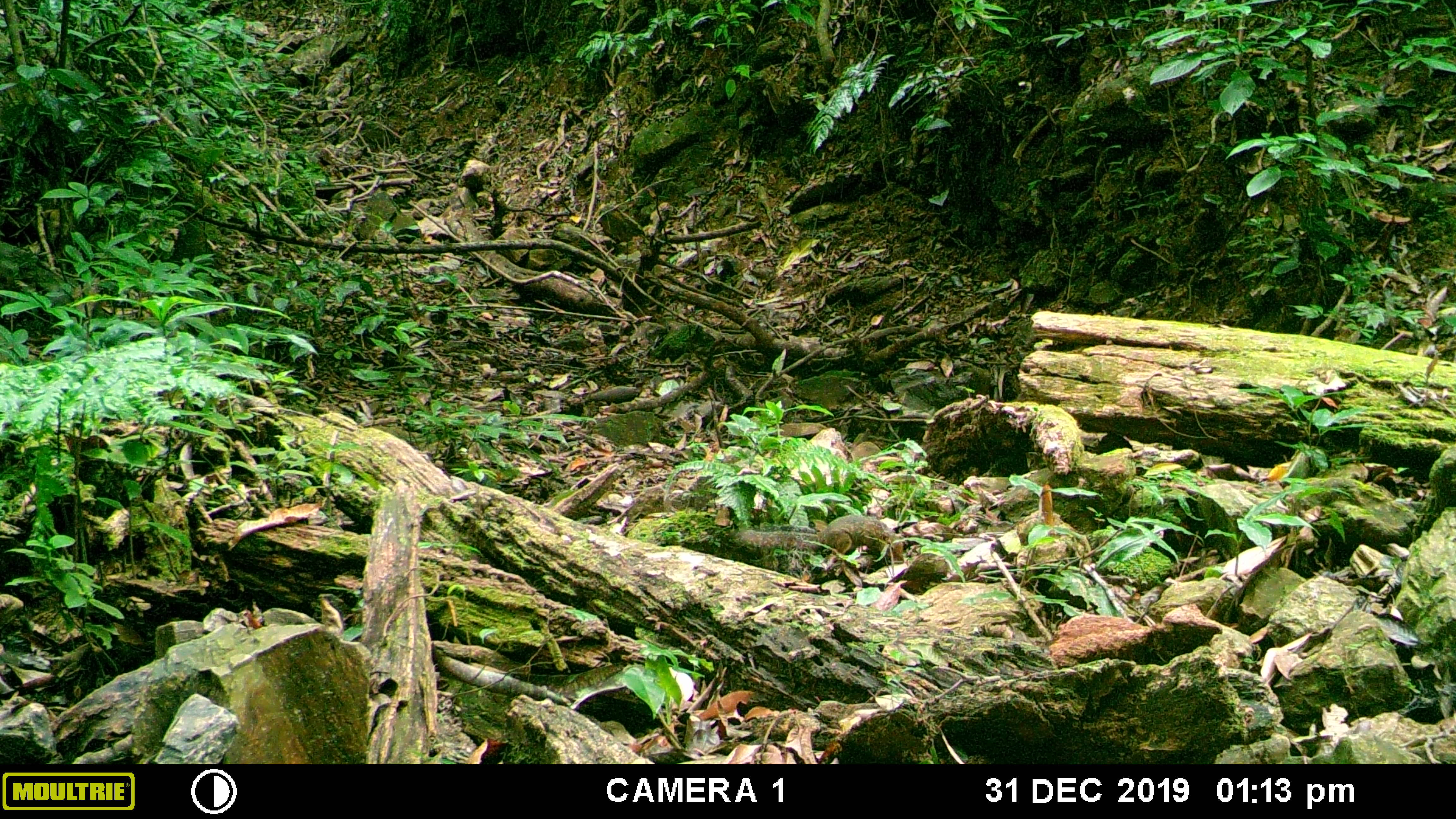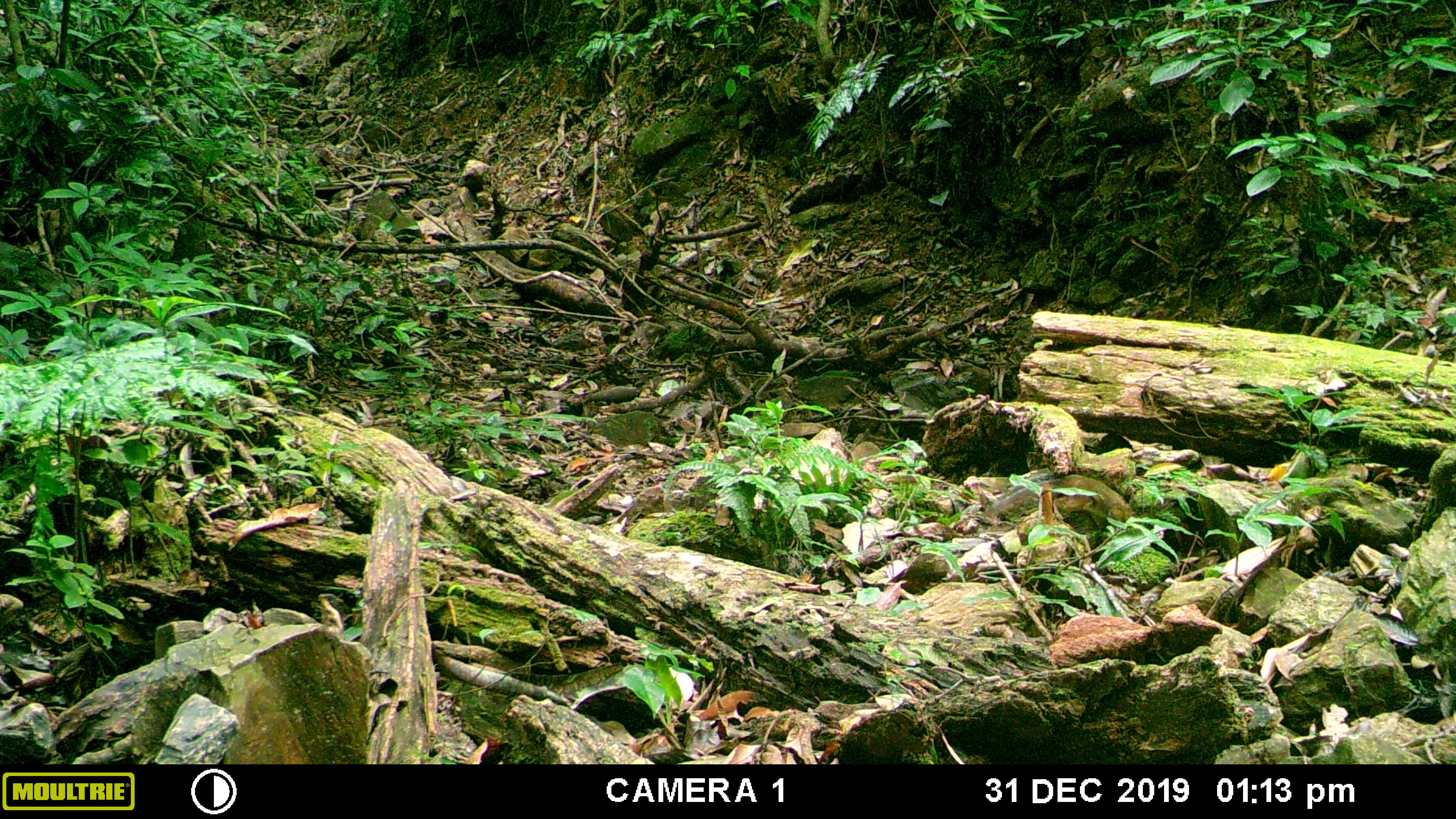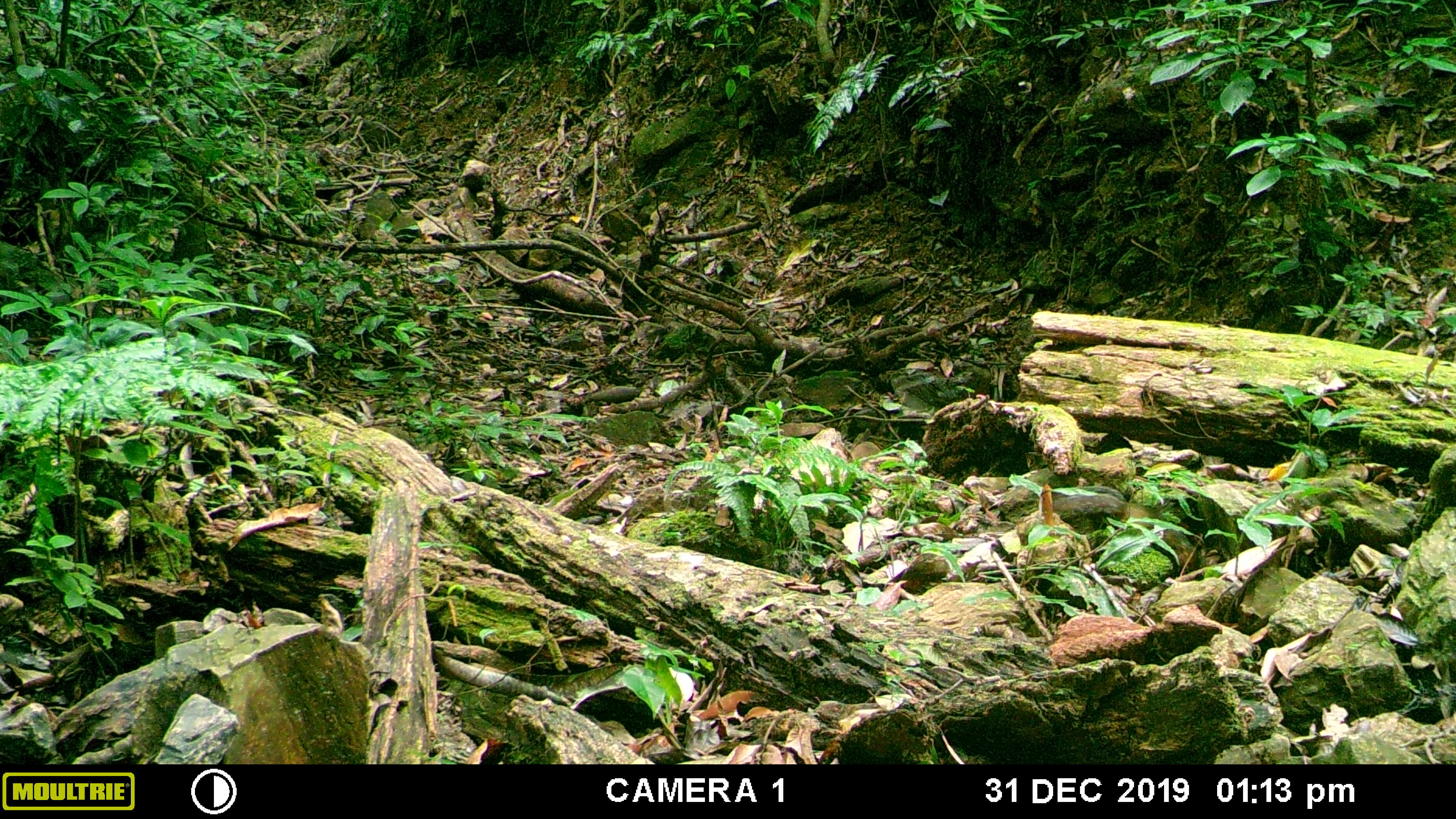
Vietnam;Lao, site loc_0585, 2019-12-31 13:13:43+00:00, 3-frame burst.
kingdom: Animalia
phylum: Chordata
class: Mammalia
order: Rodentia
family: Sciuridae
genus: Dremomys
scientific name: Dremomys rufigenis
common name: red-cheeked squirrel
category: red cheeked squirrel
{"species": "red cheeked squirrel (red-cheeked squirrel) (Dremomys rufigenis)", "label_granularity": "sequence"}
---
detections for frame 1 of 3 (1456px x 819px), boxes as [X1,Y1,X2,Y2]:
red cheeked squirrel: [737,515,904,571]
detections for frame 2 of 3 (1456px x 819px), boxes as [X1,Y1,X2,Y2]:
red cheeked squirrel: [984,475,1137,526]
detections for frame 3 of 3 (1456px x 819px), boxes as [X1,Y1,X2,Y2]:
red cheeked squirrel: [1051,492,1198,573]